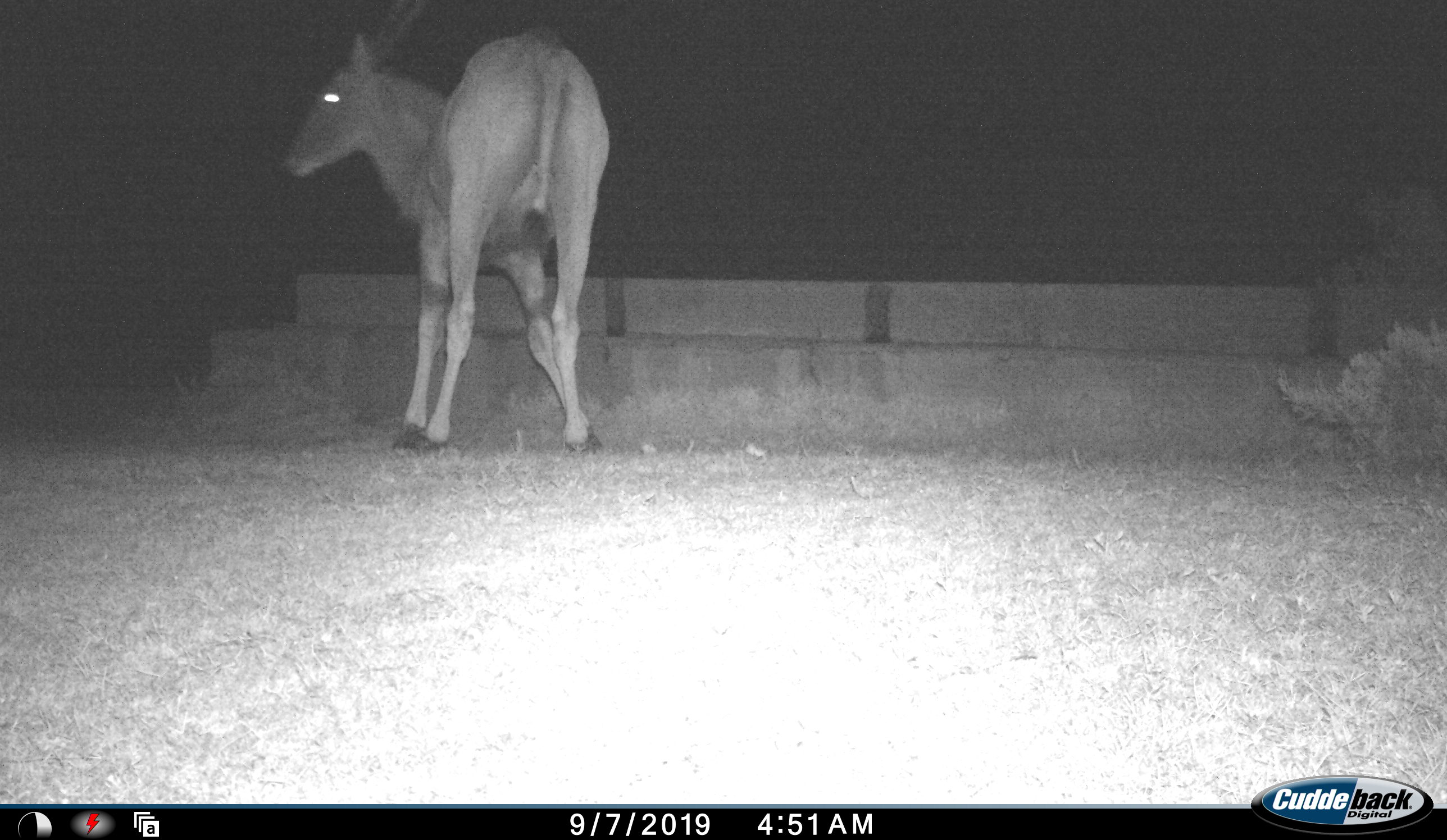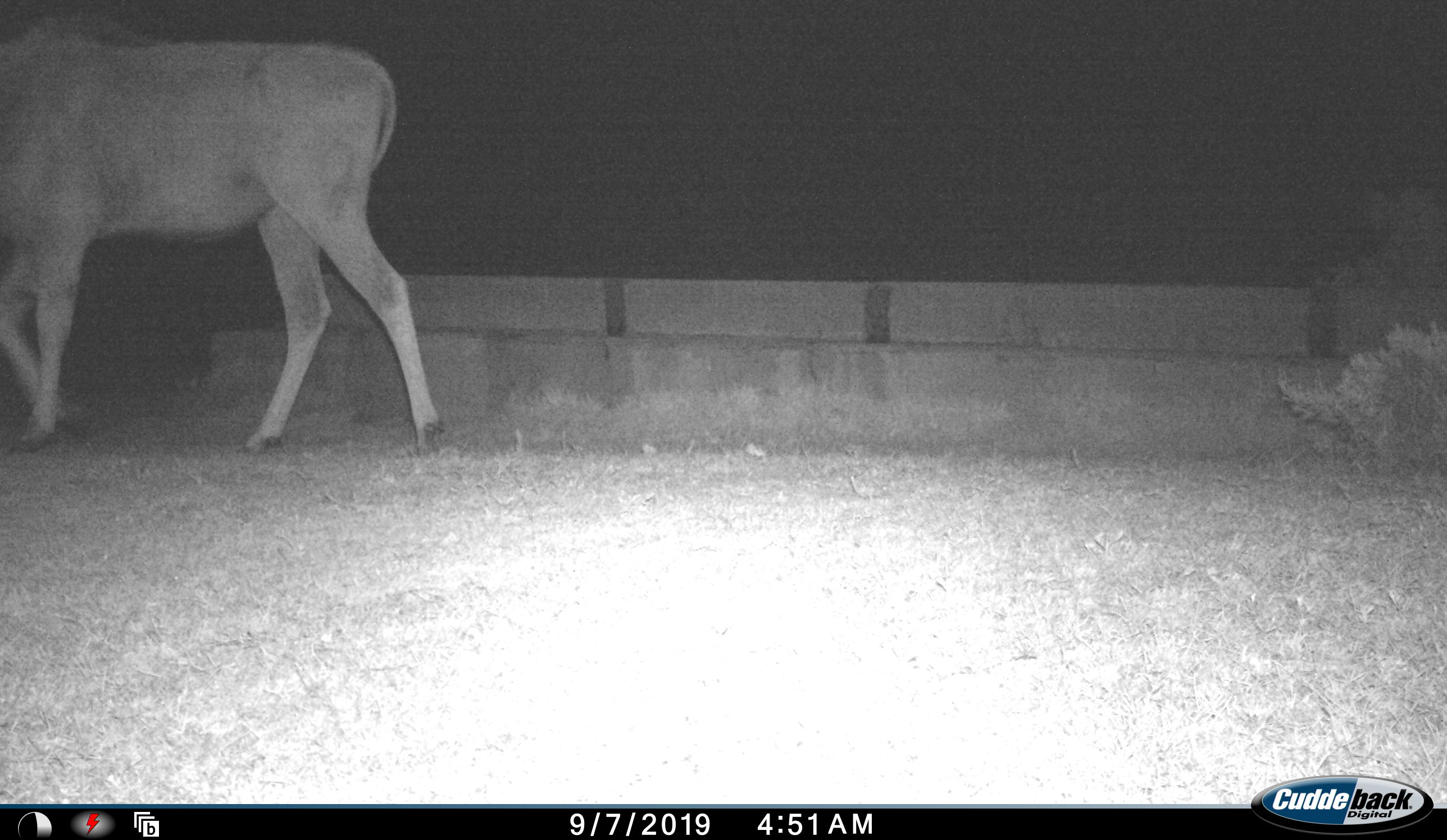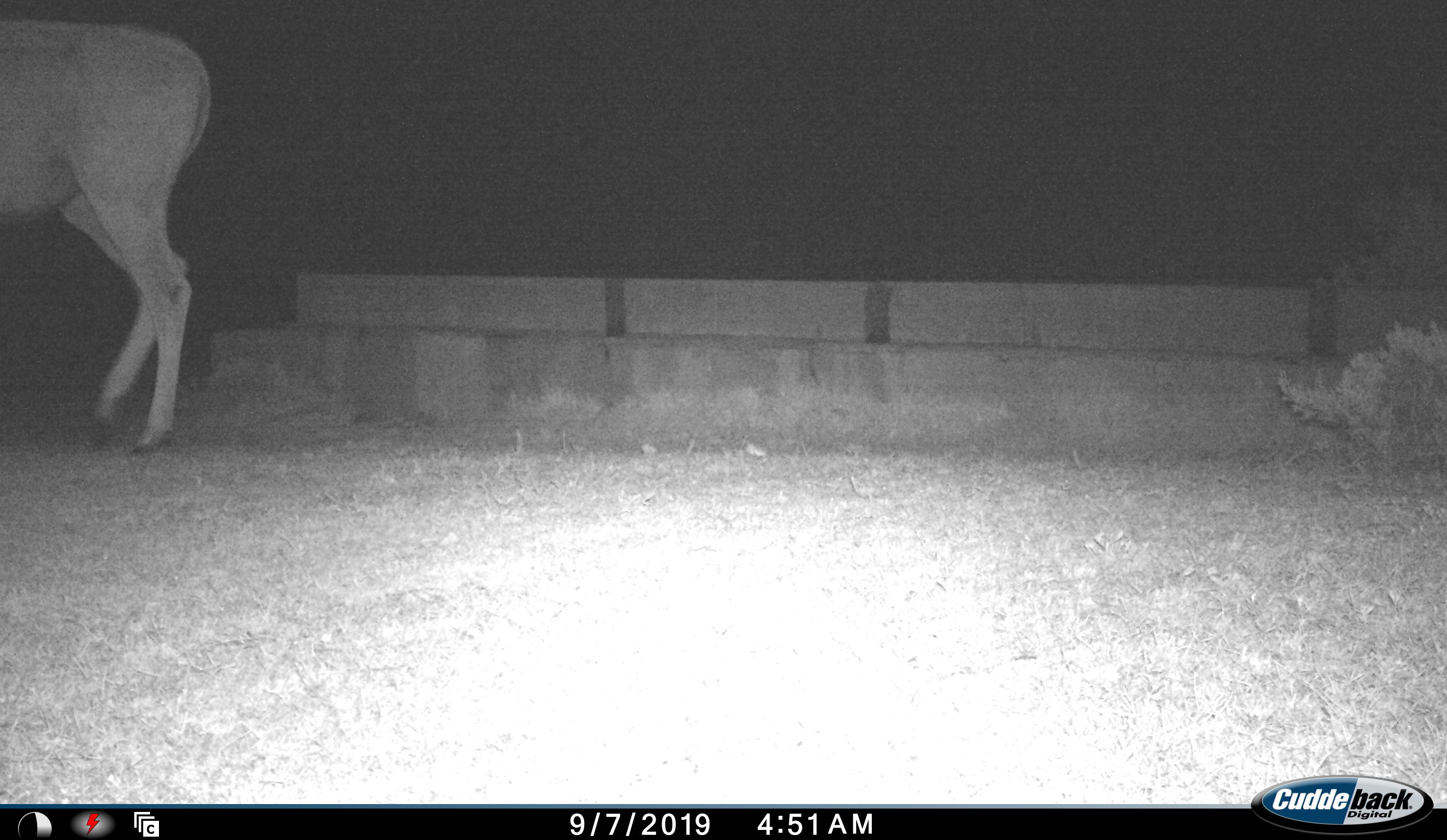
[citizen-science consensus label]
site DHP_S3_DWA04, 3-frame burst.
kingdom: Animalia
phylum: Chordata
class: Mammalia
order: Artiodactyla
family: Bovidae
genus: Tragelaphus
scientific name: Tragelaphus oryx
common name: eland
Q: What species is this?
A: Eland (Tragelaphus oryx).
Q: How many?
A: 1.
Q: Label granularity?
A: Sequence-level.